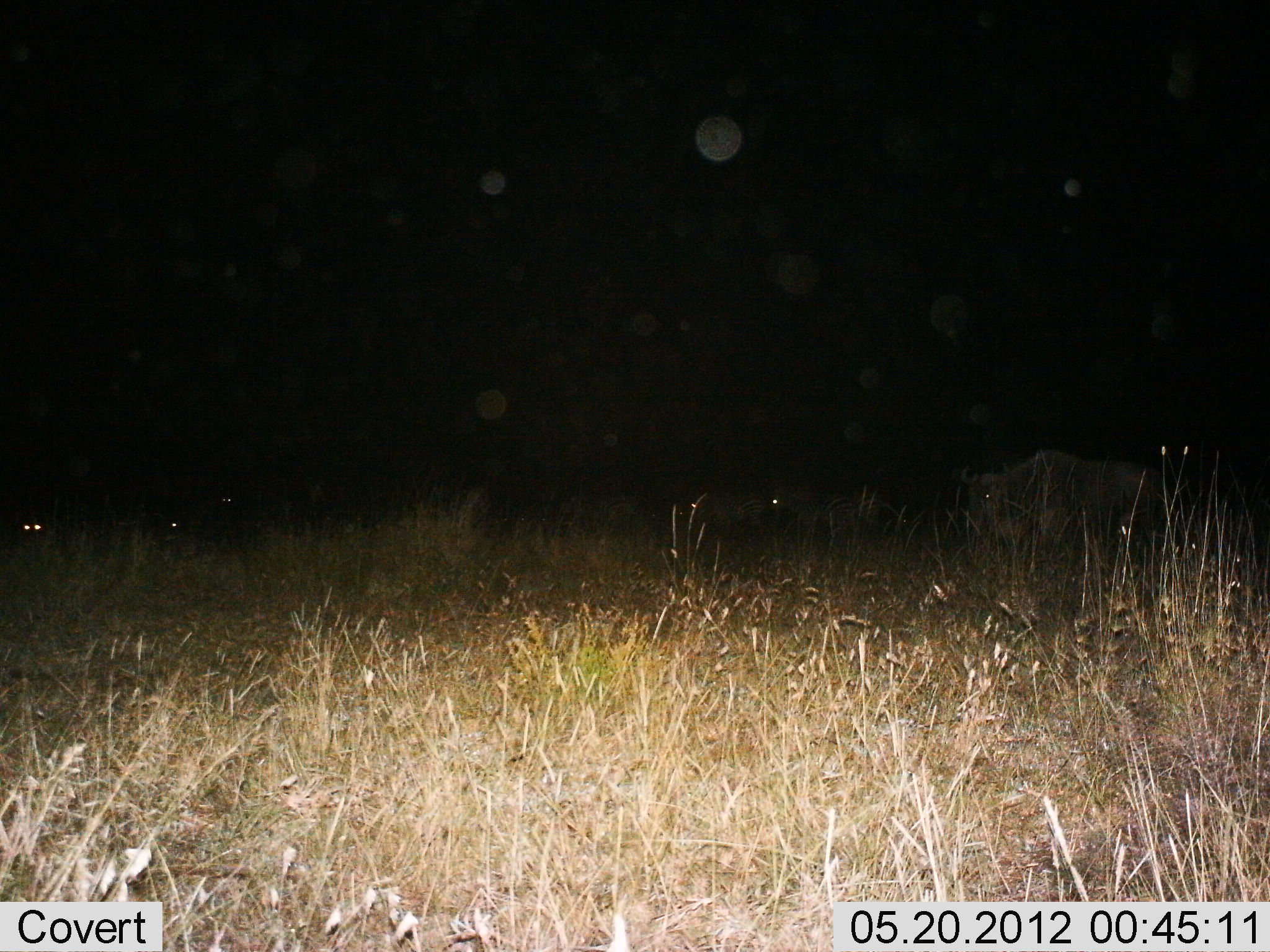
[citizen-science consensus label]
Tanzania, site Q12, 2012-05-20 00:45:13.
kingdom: Animalia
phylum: Chordata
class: Mammalia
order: Artiodactyla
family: Bovidae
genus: Connochaetes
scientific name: Connochaetes taurinus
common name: blue wildebeest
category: wildebeest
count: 5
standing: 80%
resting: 20%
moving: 20%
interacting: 0%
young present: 0%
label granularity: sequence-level